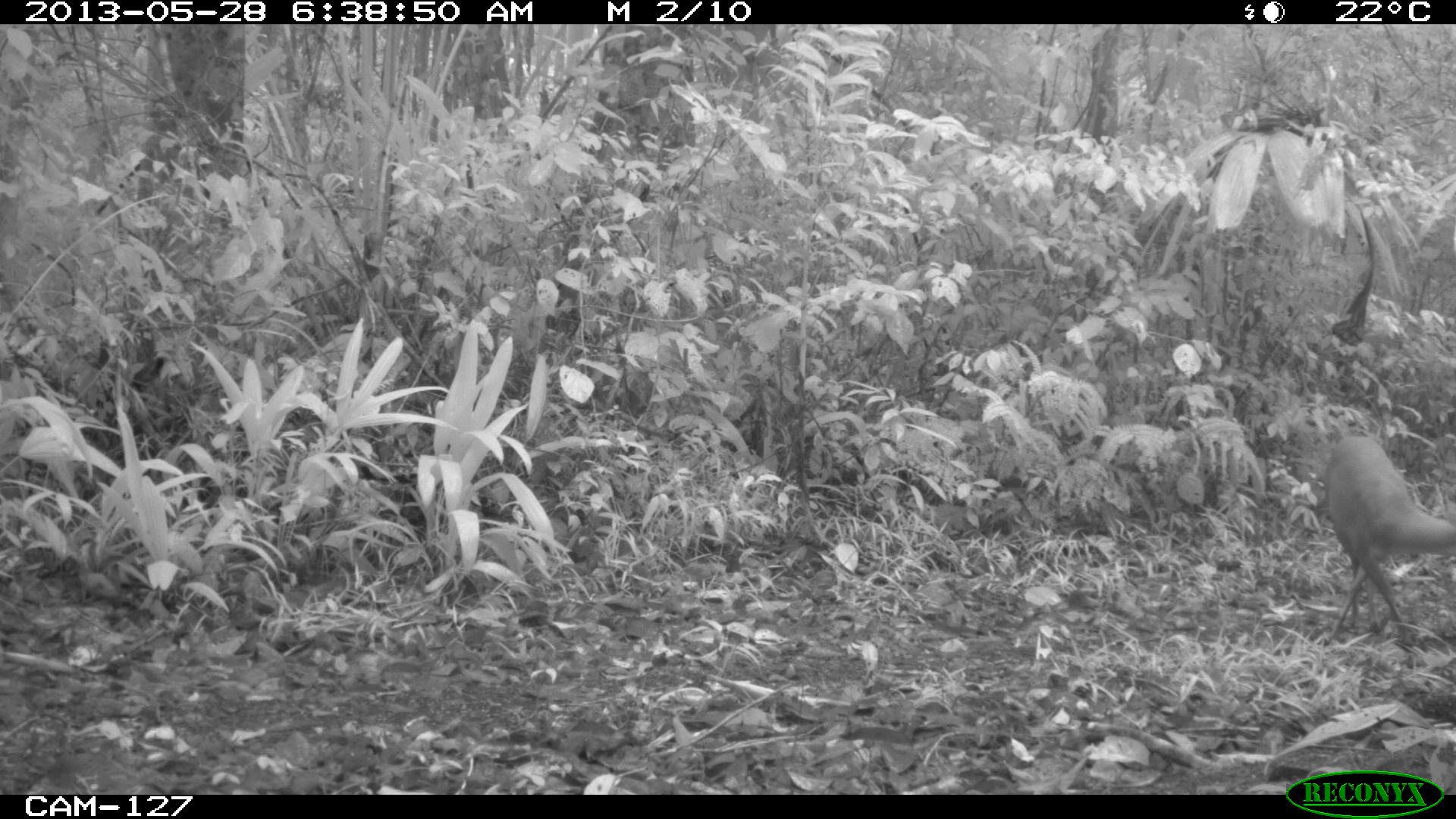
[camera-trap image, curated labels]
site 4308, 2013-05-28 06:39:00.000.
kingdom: Animalia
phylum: Chordata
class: Mammalia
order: Artiodactyla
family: Cervidae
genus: Mazama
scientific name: Mazama temama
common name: central american red brocket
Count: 1.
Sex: female.